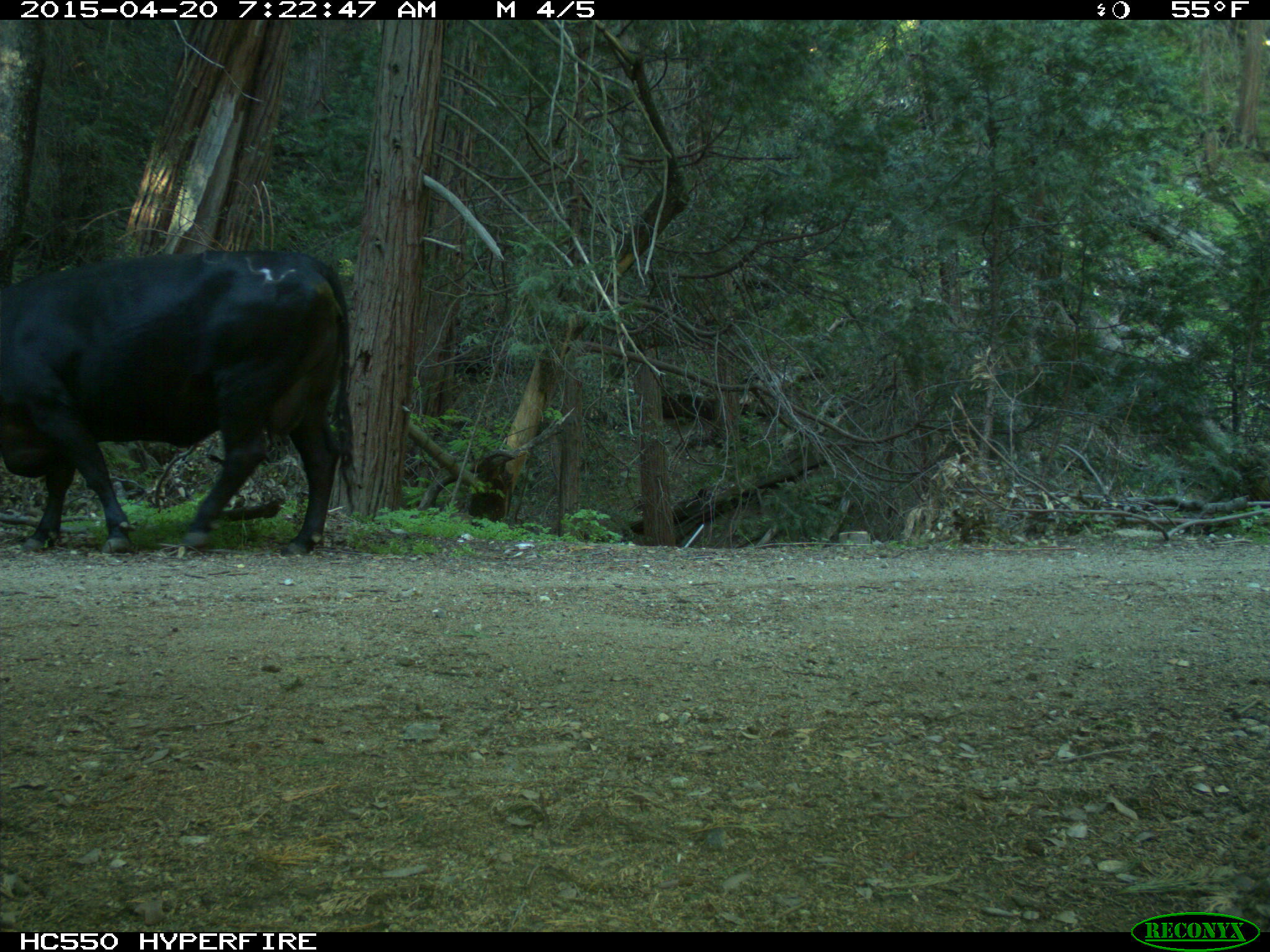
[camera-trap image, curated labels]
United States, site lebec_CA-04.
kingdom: Animalia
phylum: Chordata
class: Mammalia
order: Artiodactyla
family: Bovidae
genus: Bos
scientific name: Bos taurus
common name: domestic cow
Bos taurus (domestic cow).